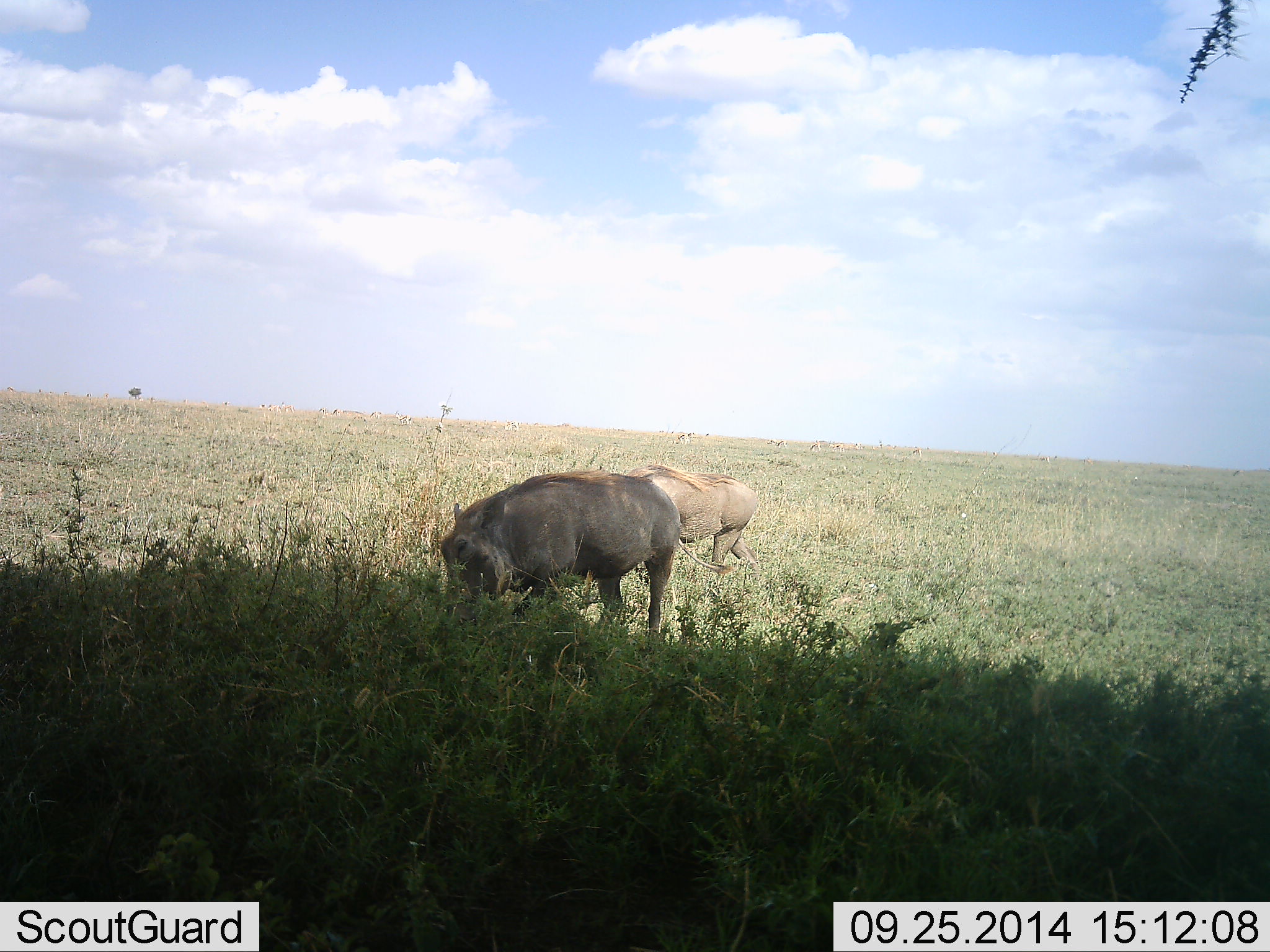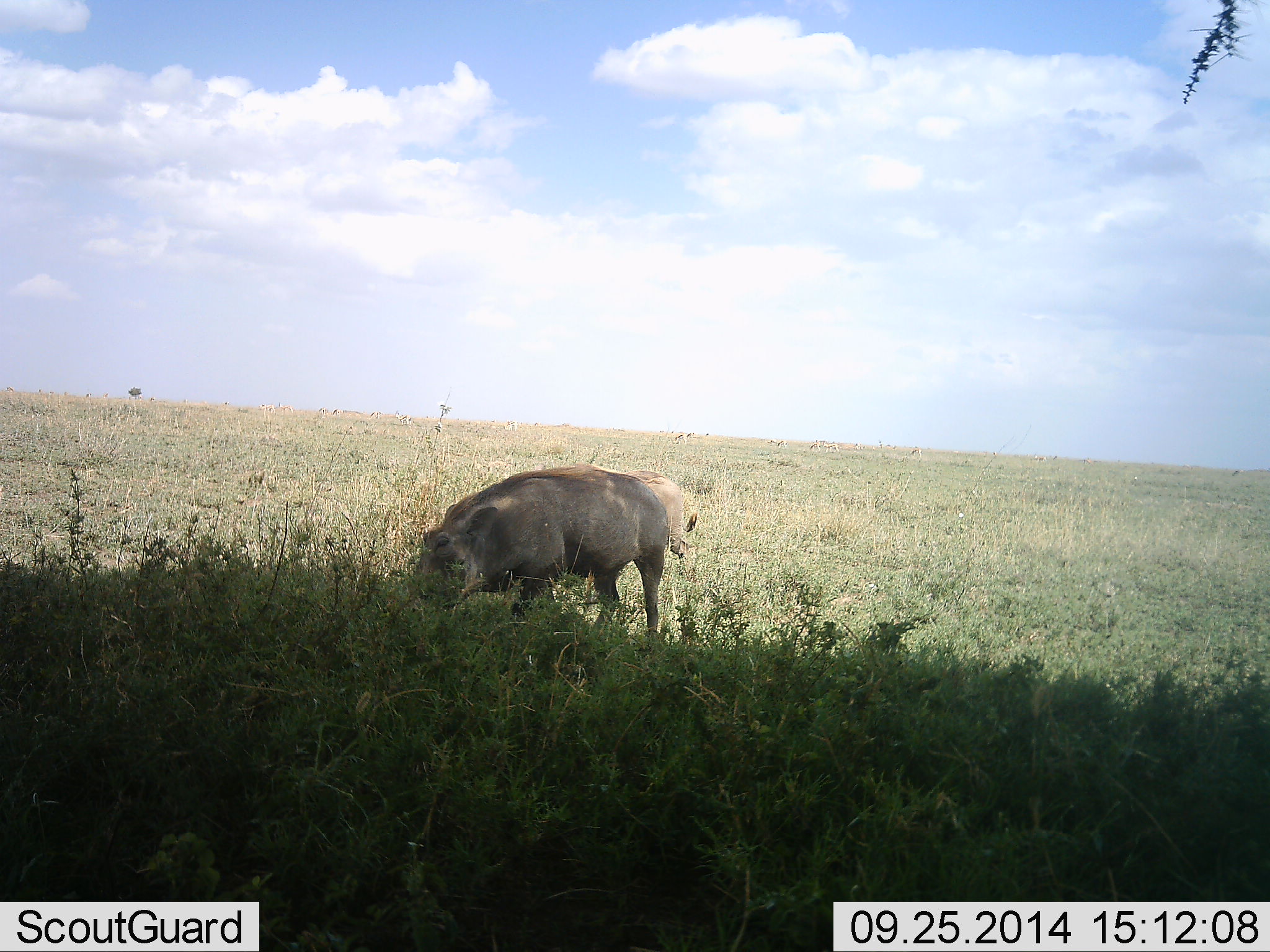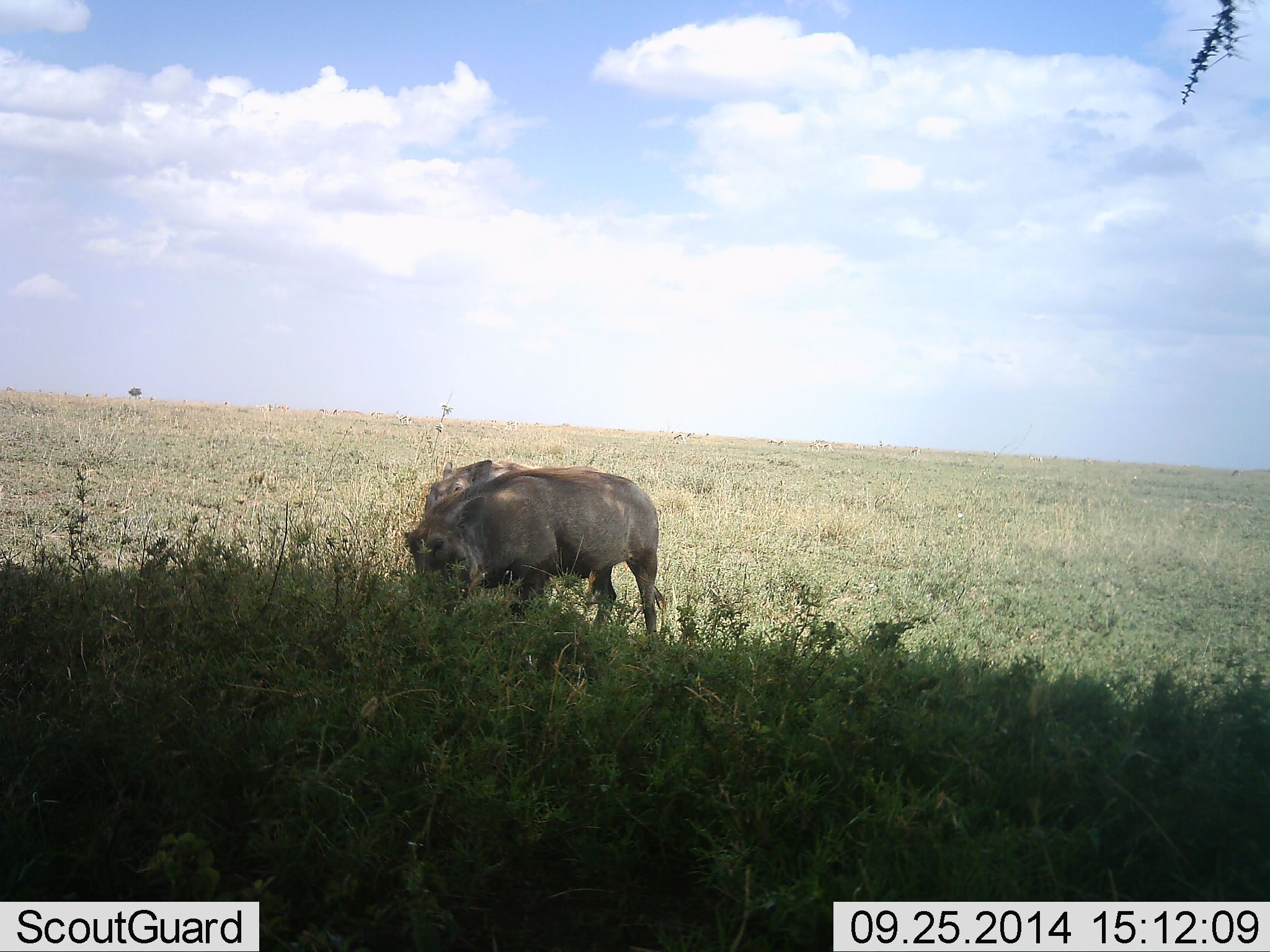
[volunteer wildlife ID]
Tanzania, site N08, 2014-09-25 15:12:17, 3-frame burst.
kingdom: Animalia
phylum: Chordata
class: Mammalia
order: Artiodactyla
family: Suidae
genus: Phacochoerus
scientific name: Phacochoerus africanus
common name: warthog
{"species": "warthog (Phacochoerus africanus)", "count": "2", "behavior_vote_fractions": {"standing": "30%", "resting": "0%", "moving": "60%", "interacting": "0%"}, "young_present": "0%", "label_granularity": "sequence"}